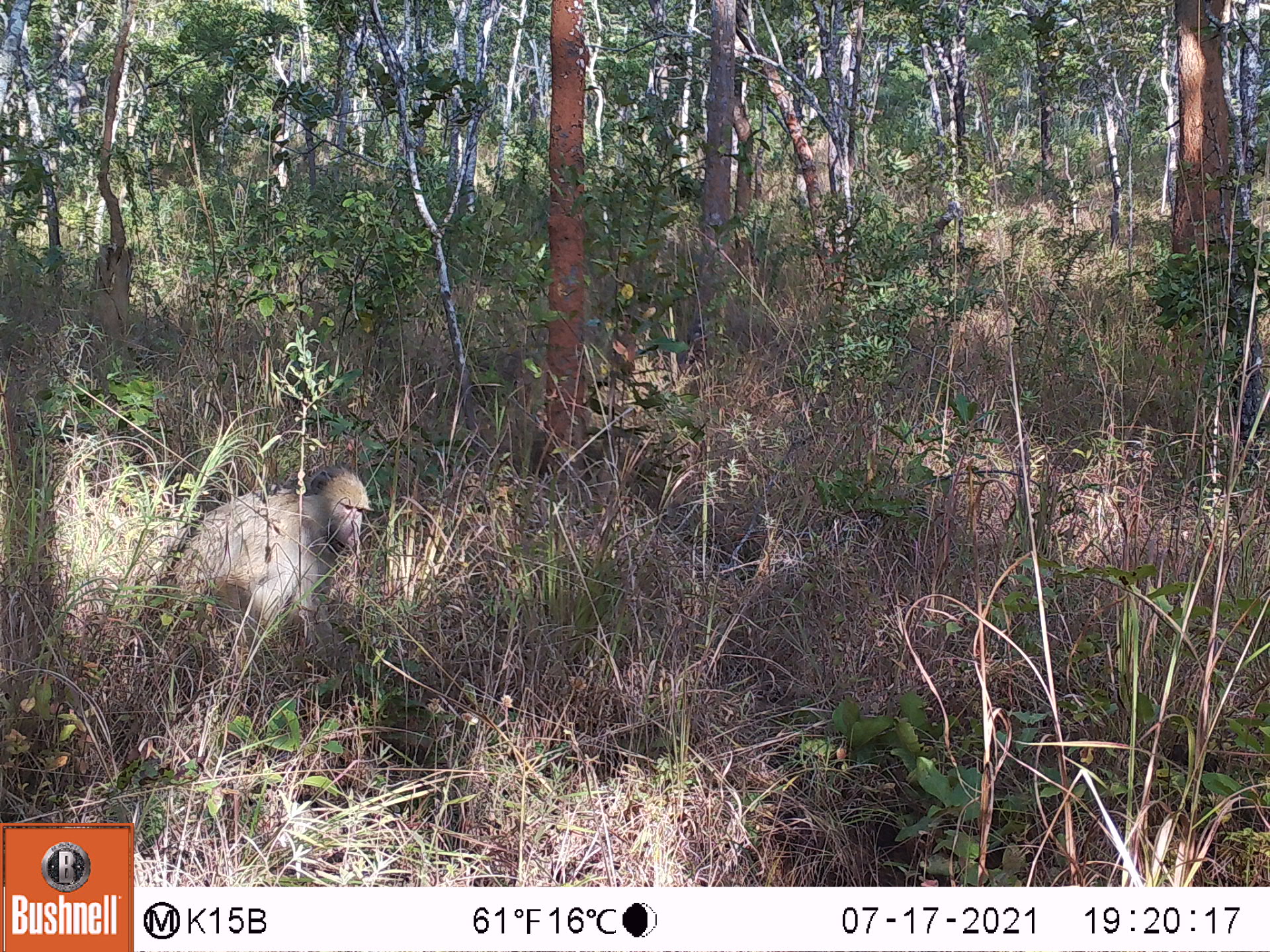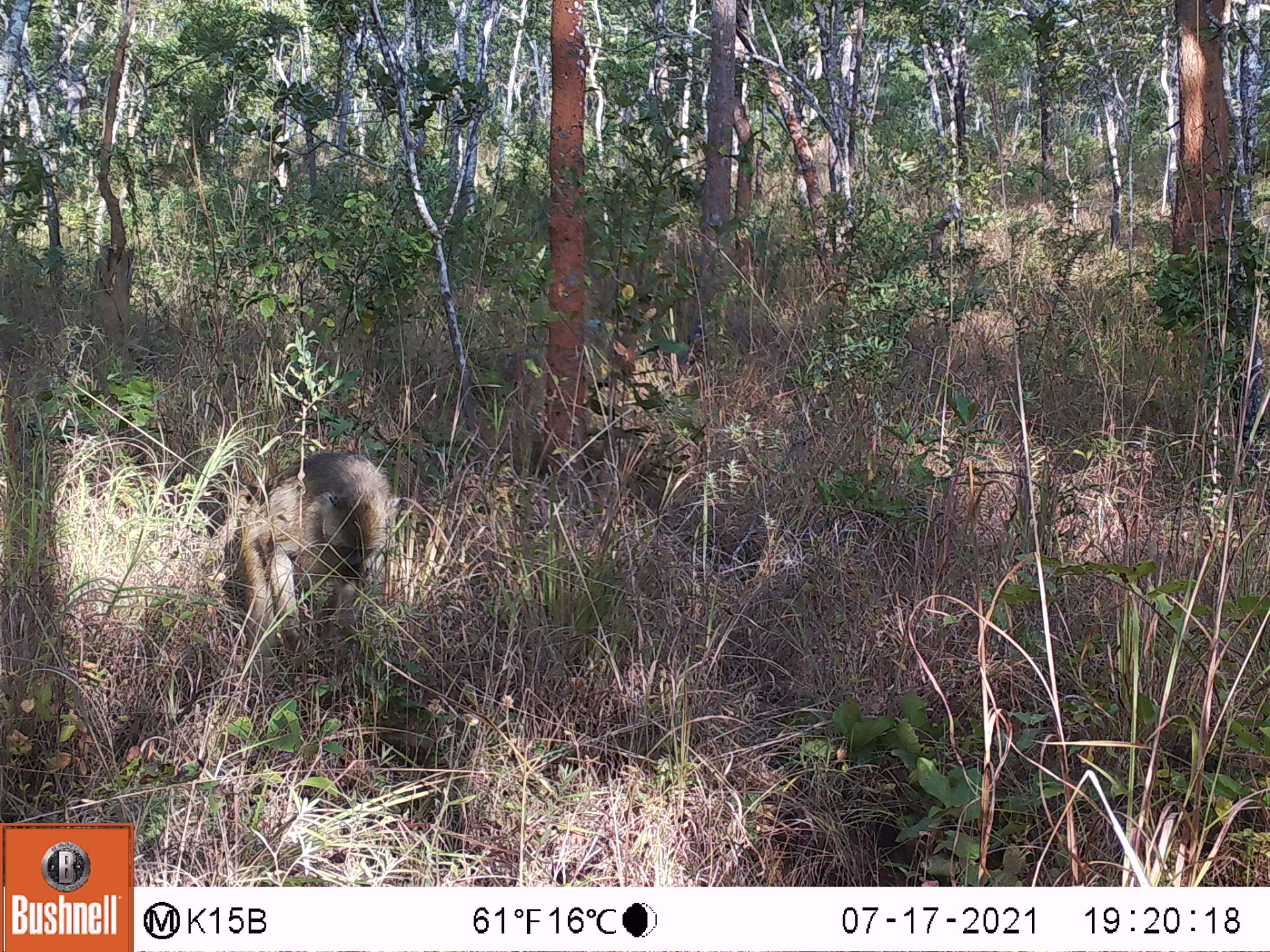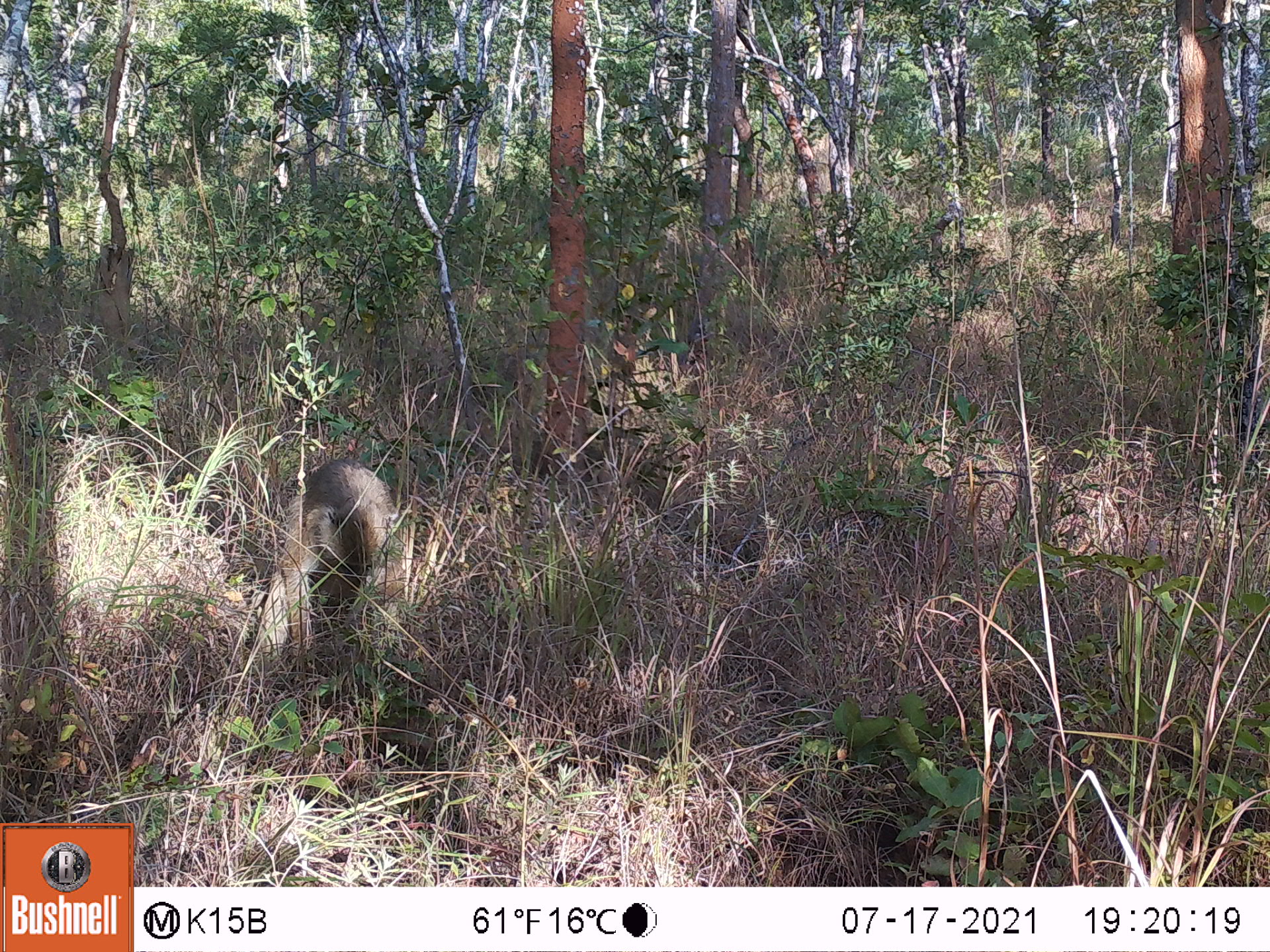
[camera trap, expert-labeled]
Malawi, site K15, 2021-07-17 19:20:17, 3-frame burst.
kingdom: Animalia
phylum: Chordata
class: Mammalia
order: Primates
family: Cercopithecidae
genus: Papio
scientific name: Papio cynocephalus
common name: yellow baboon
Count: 1.